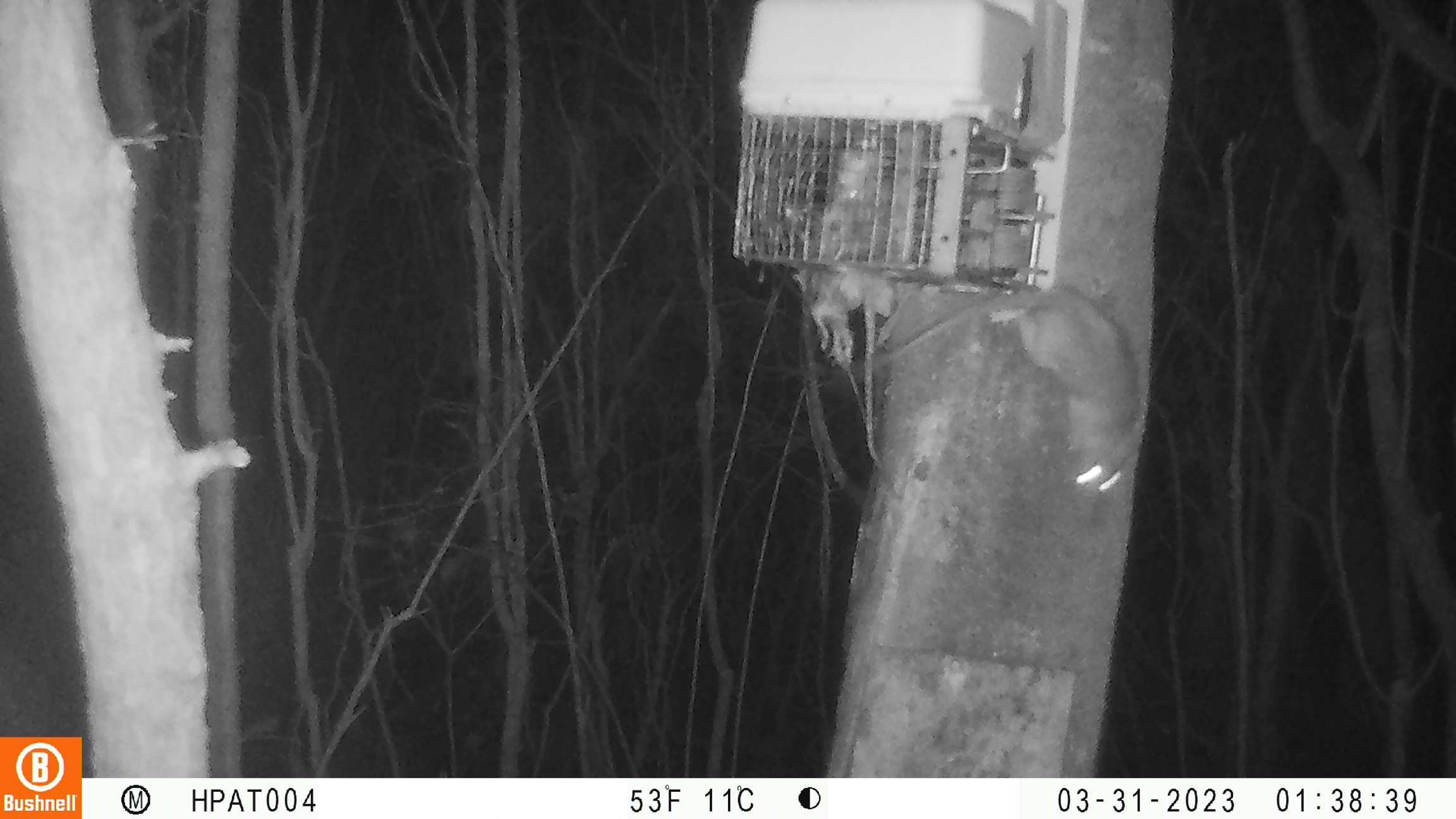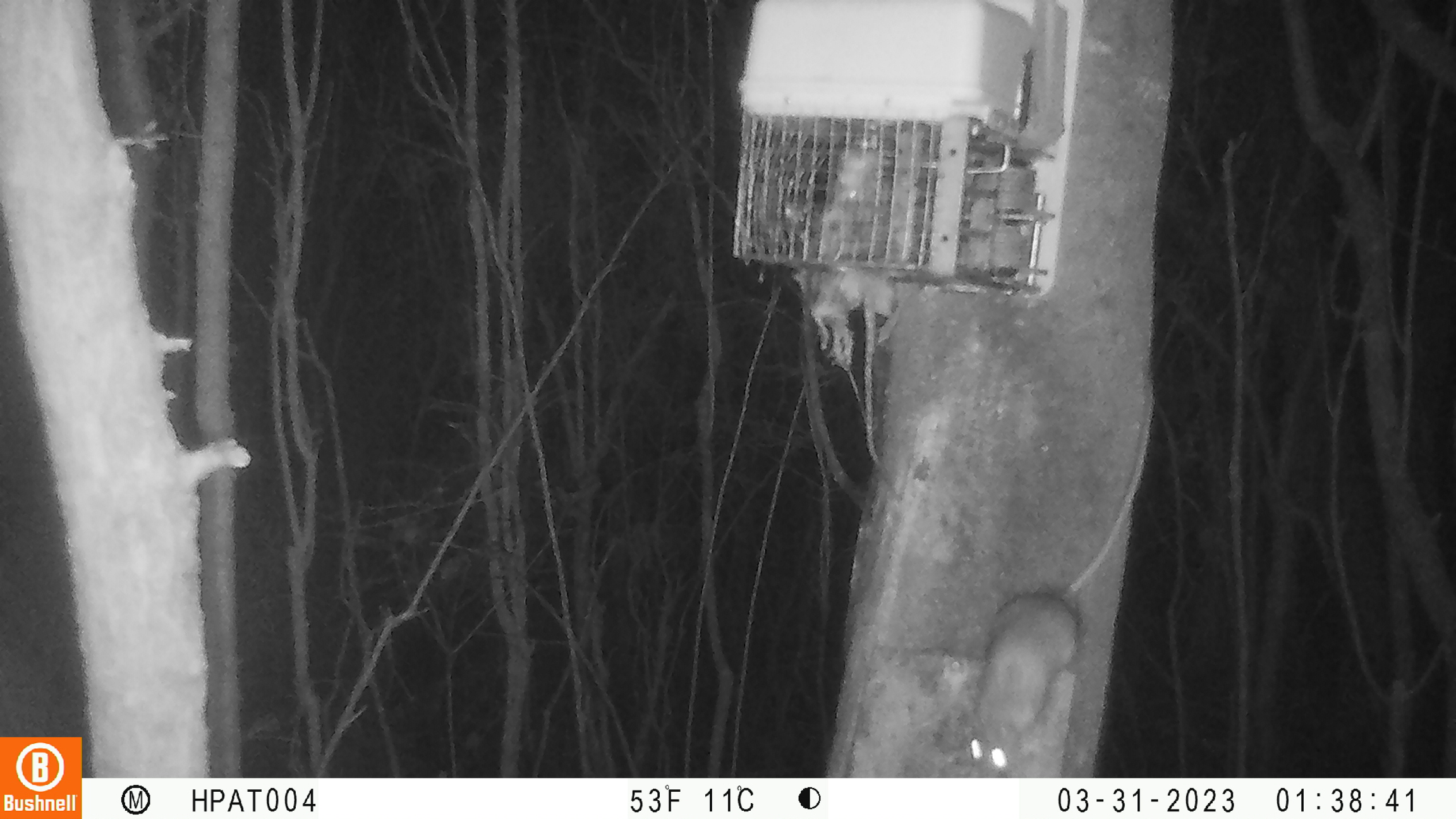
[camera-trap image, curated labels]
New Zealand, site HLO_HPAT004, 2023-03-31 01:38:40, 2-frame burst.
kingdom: Animalia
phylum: Chordata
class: Mammalia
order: Rodentia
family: Muridae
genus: Rattus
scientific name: Rattus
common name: rat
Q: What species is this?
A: Rat (Rattus).